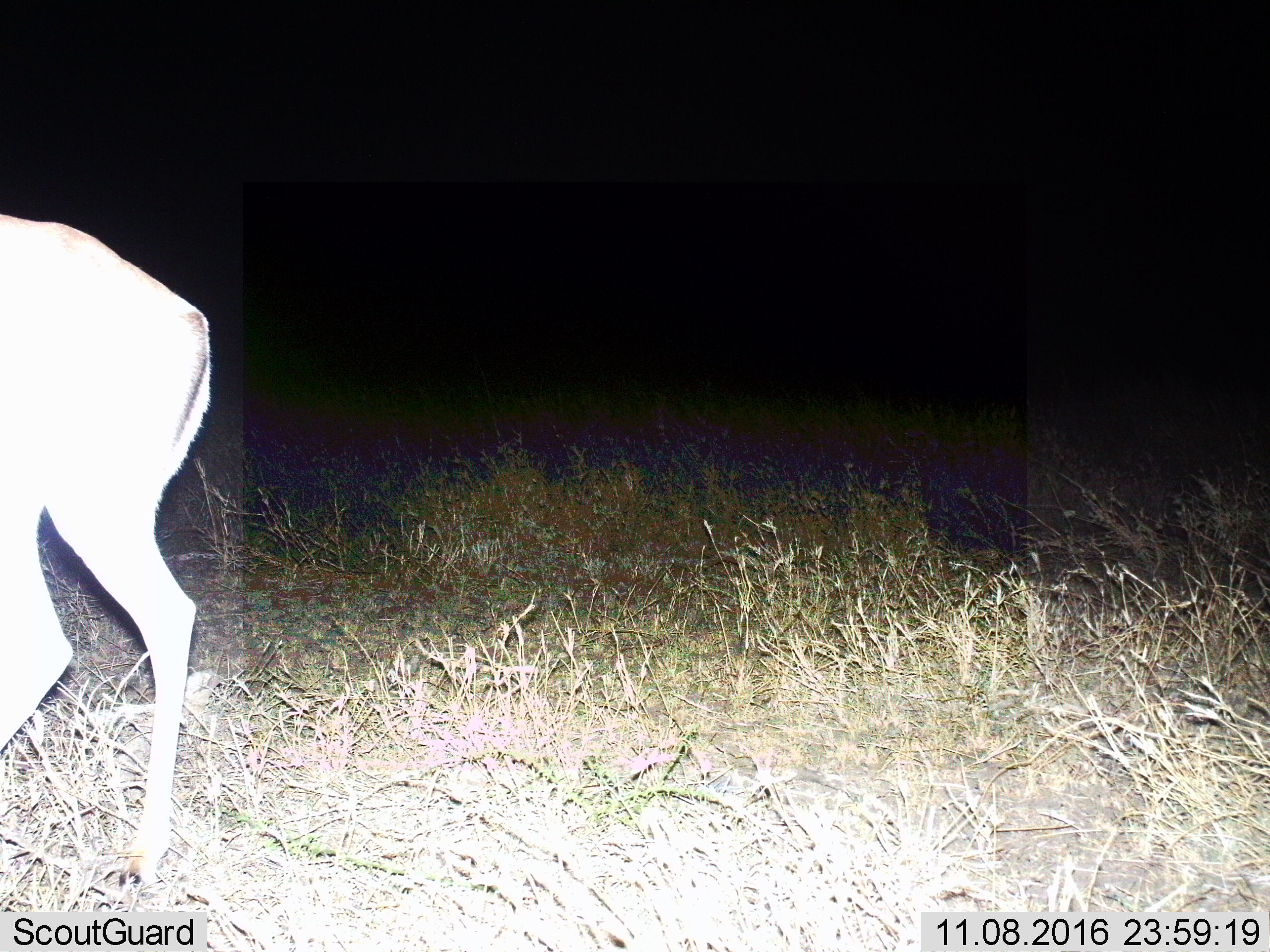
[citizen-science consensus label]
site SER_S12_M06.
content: unidentified animal